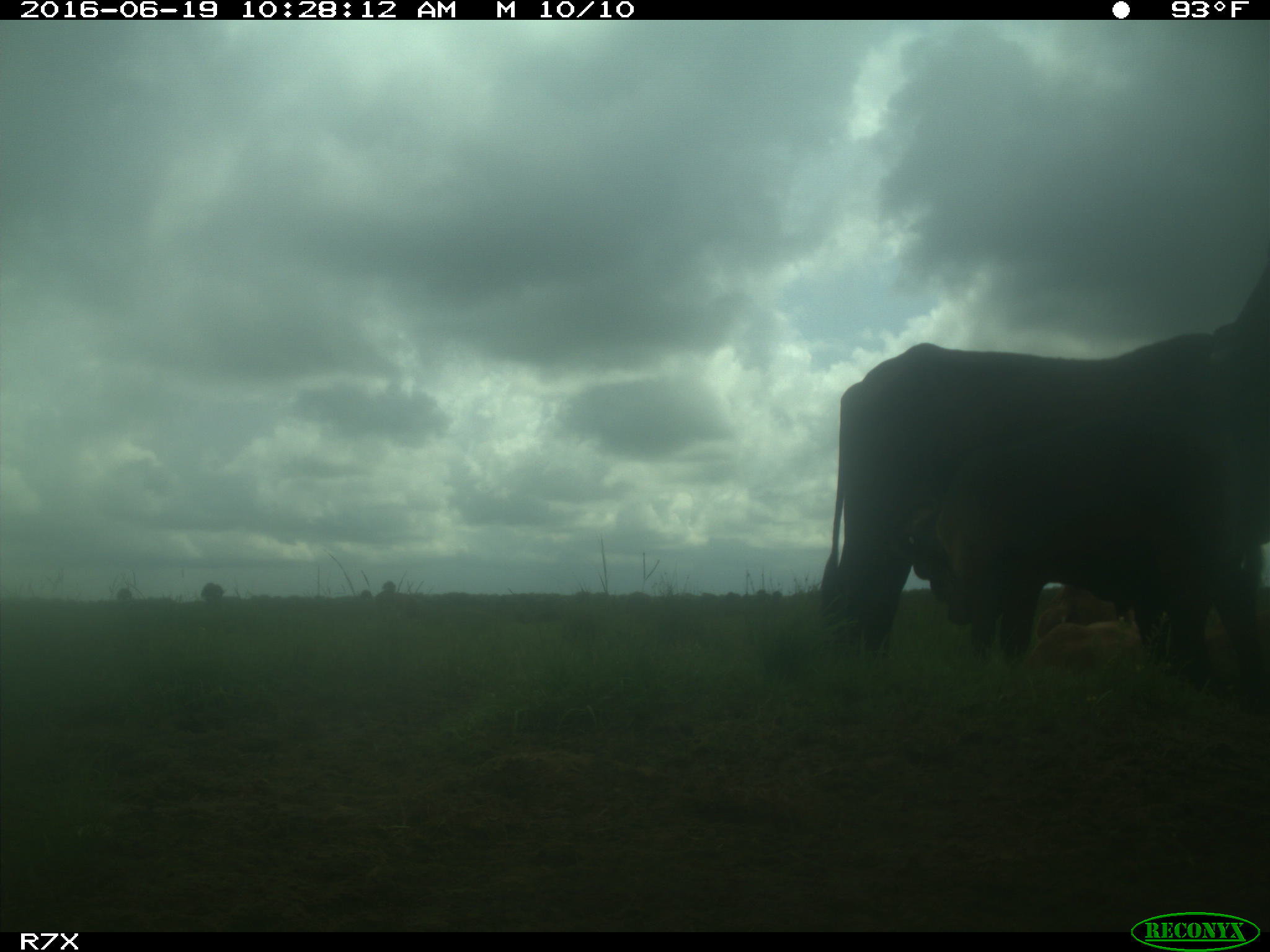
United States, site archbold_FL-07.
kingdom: Animalia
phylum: Chordata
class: Mammalia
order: Artiodactyla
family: Bovidae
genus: Bos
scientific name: Bos taurus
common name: domestic cow